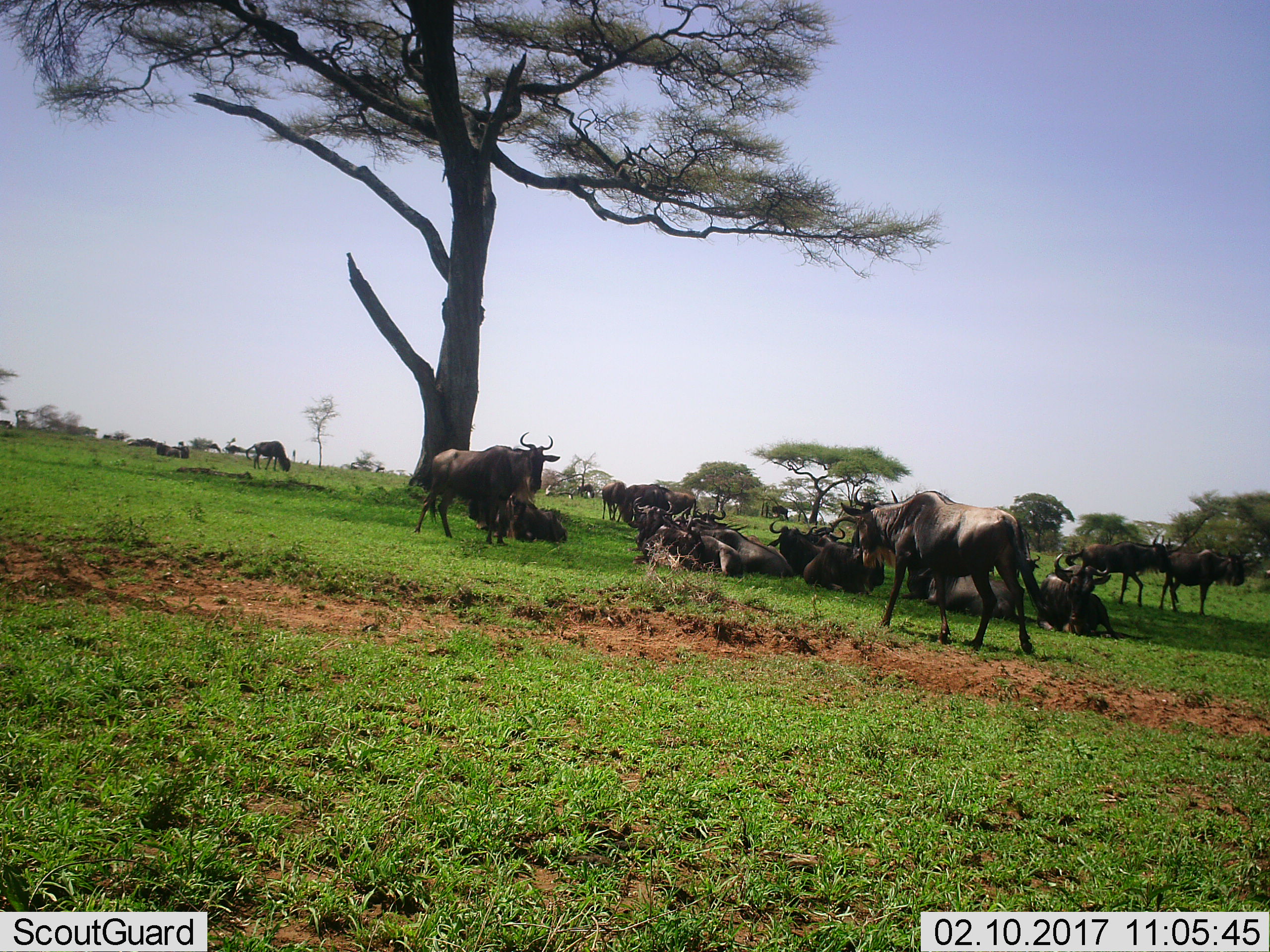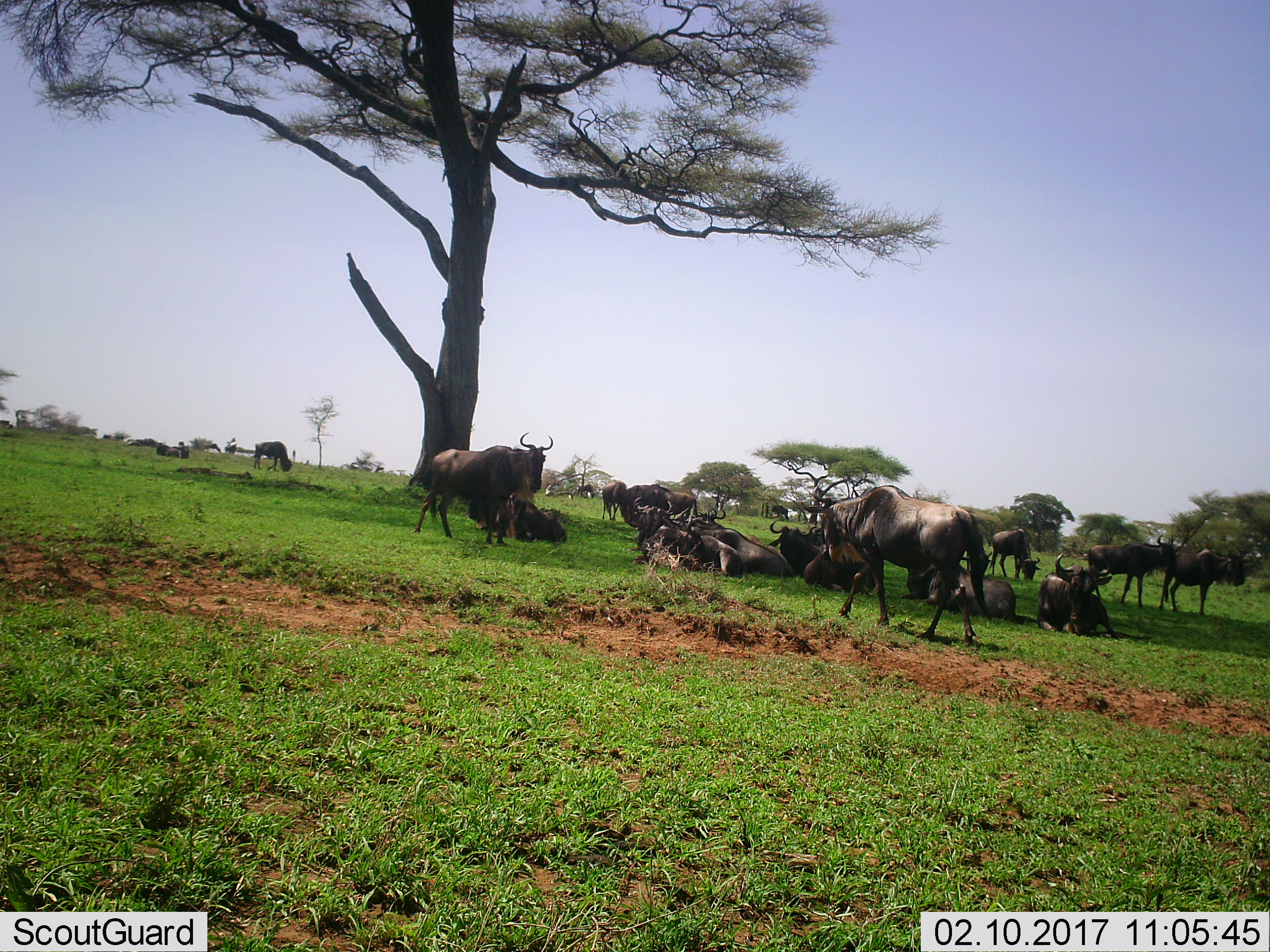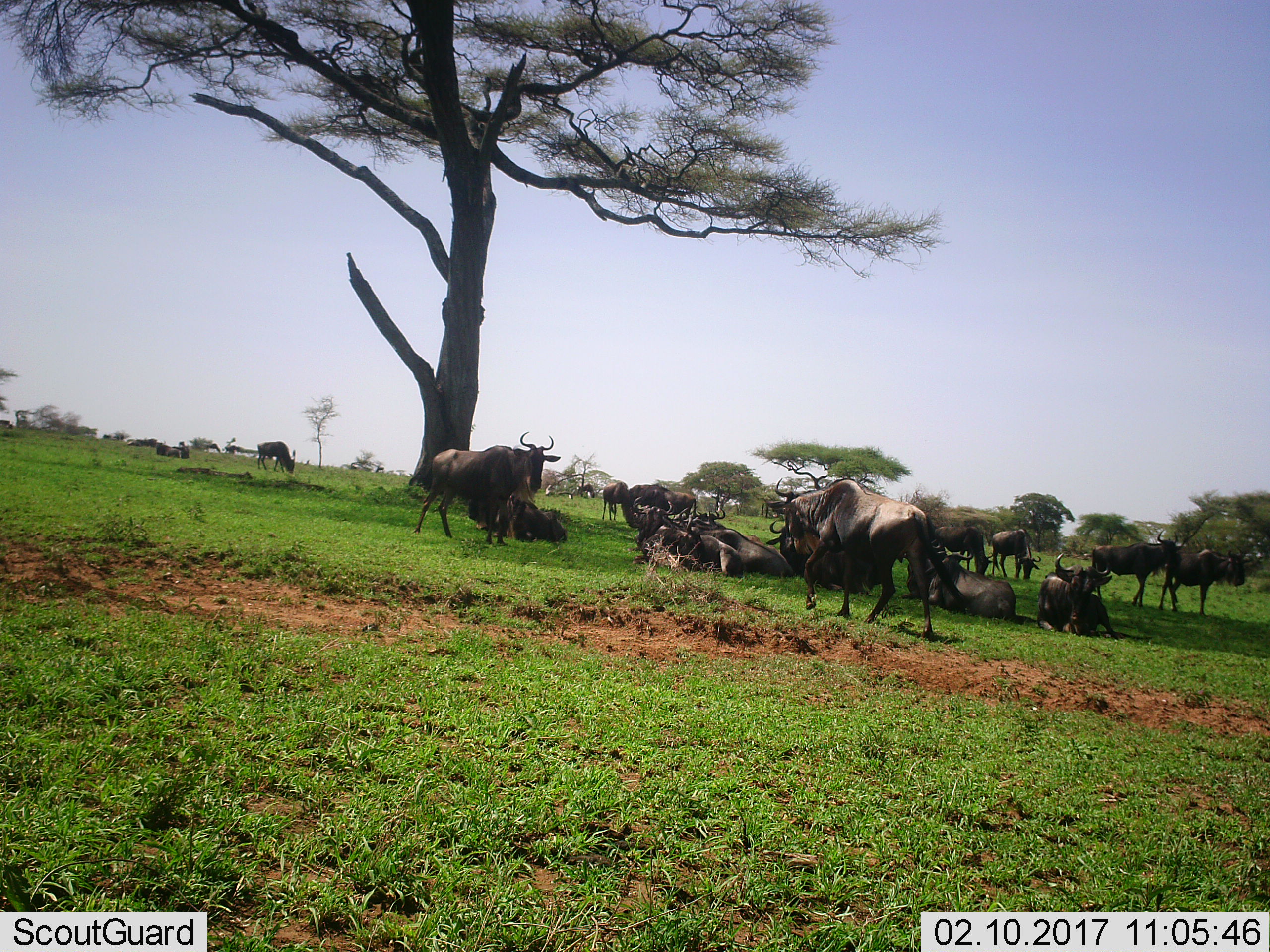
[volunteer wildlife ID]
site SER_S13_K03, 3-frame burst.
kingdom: Animalia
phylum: Chordata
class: Mammalia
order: Artiodactyla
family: Bovidae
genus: Connochaetes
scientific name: Connochaetes taurinus taurinus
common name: blue wildebeest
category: wildebeestblue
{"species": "wildebeestblue (blue wildebeest) (Connochaetes taurinus taurinus)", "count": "11-50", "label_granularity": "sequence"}